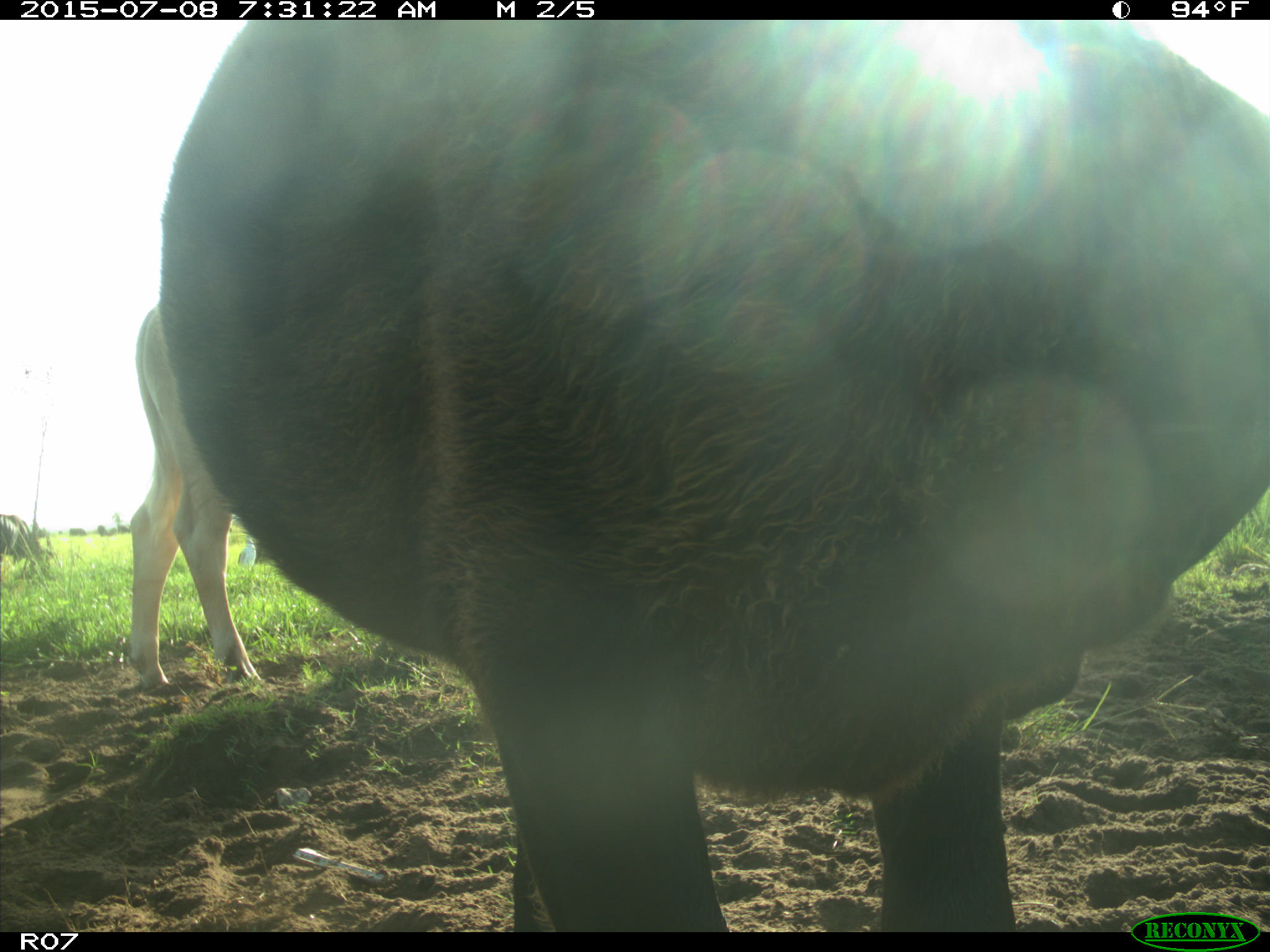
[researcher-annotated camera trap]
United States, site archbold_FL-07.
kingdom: Animalia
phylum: Chordata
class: Mammalia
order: Artiodactyla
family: Bovidae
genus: Bos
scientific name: Bos taurus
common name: domestic cow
Bos taurus (domestic cow).